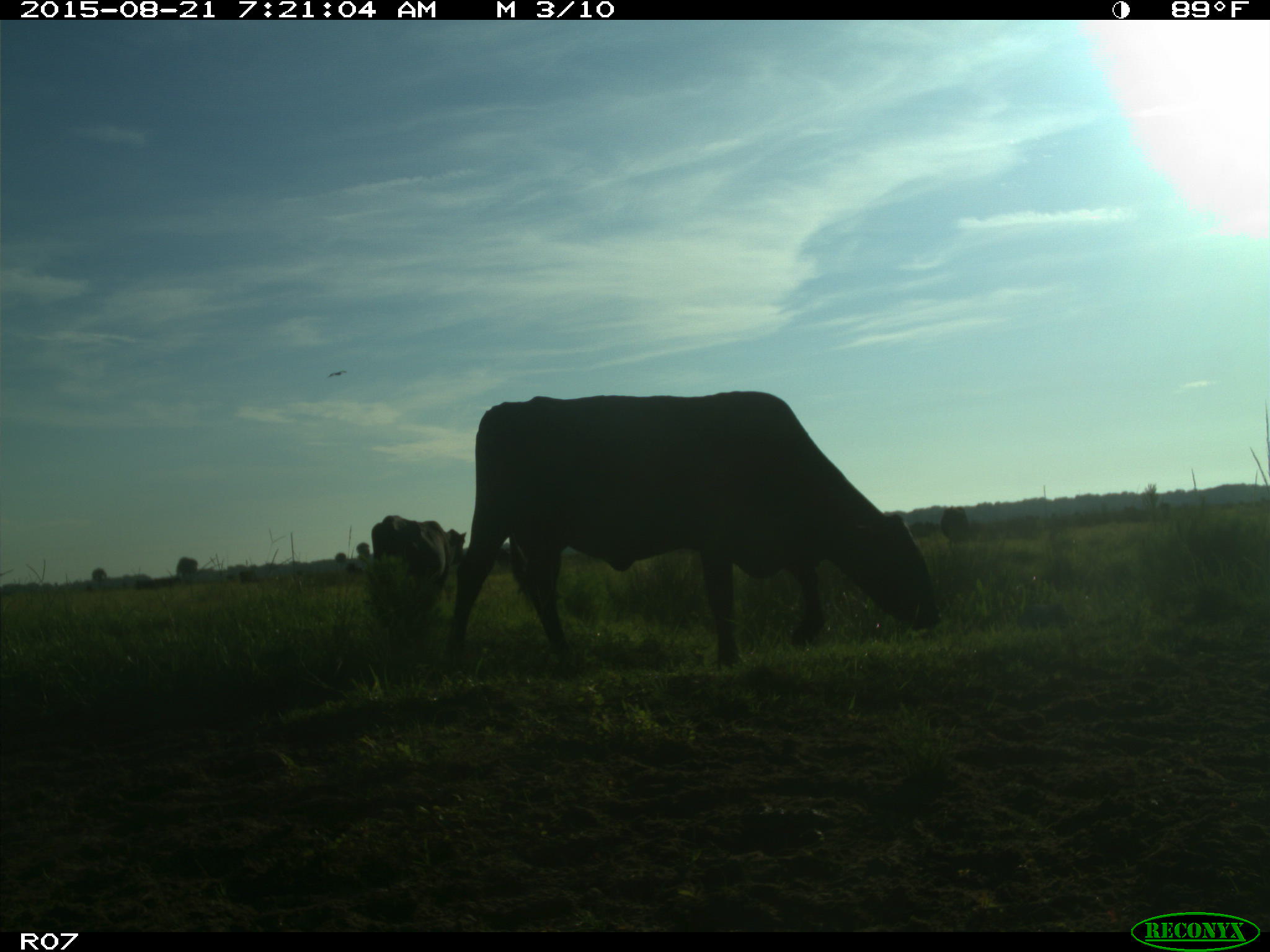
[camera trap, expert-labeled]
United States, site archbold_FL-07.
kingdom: Animalia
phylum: Chordata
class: Mammalia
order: Artiodactyla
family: Bovidae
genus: Bos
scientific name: Bos taurus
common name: domestic cow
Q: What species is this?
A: Bos taurus (domestic cow).